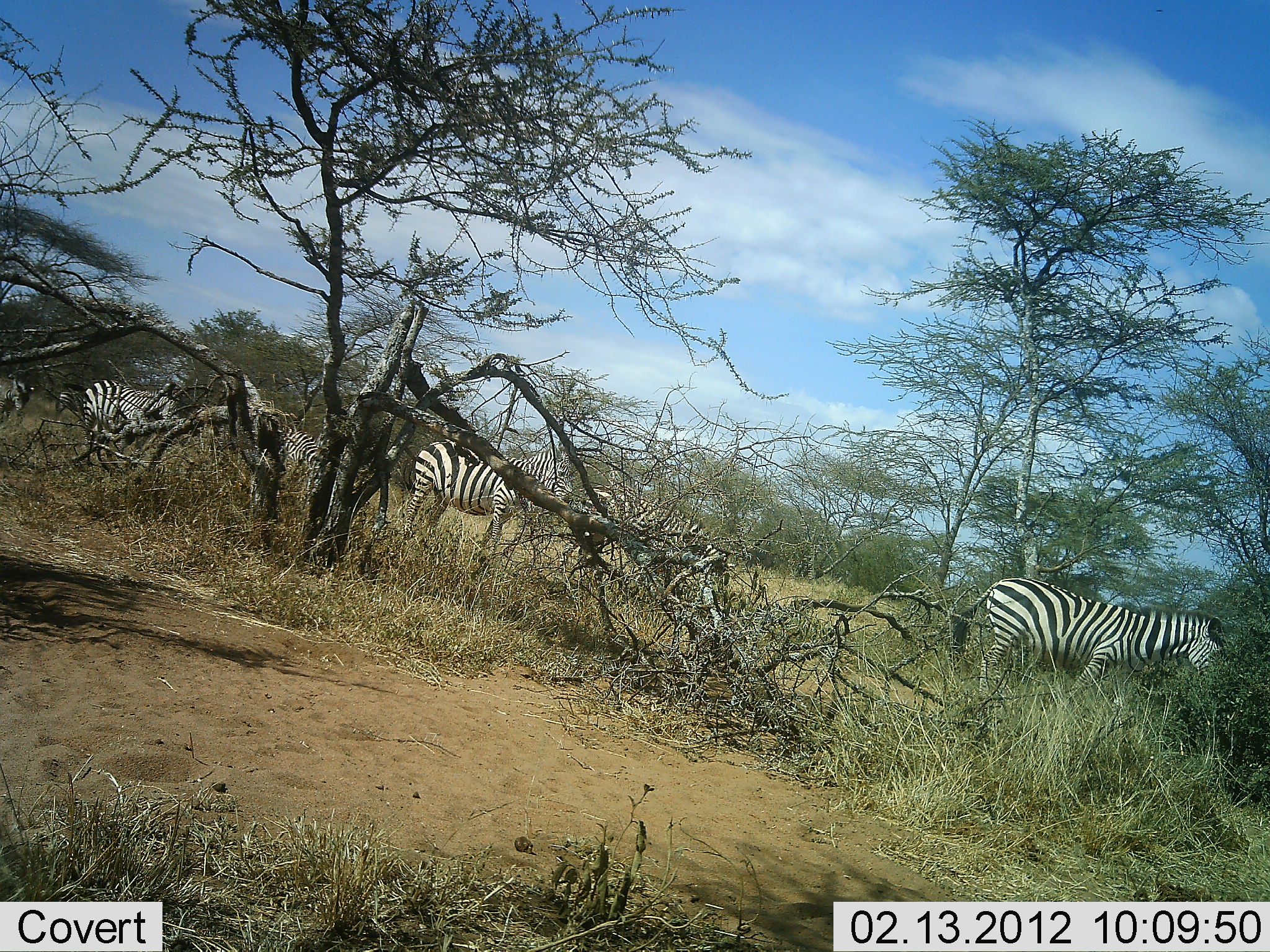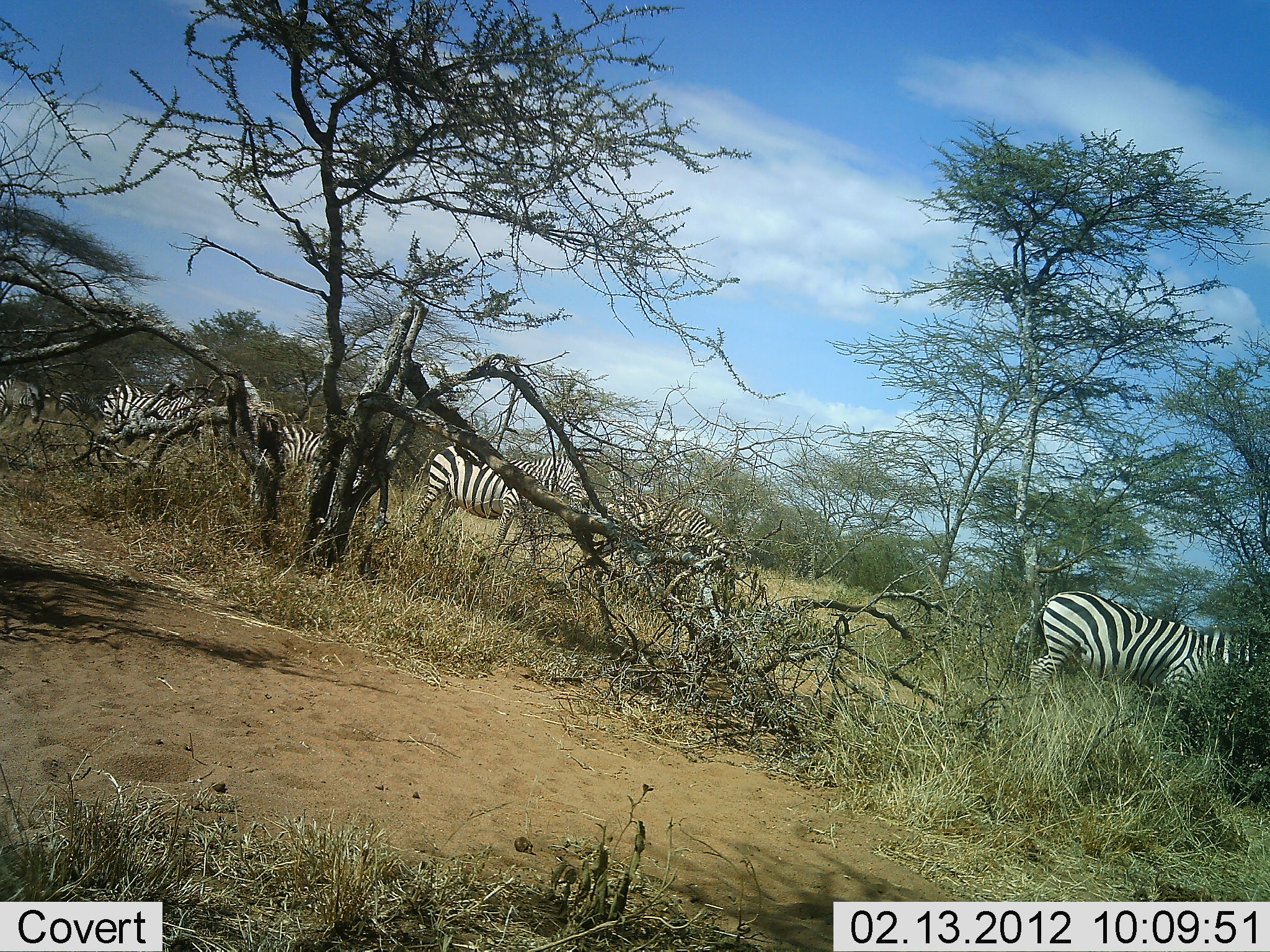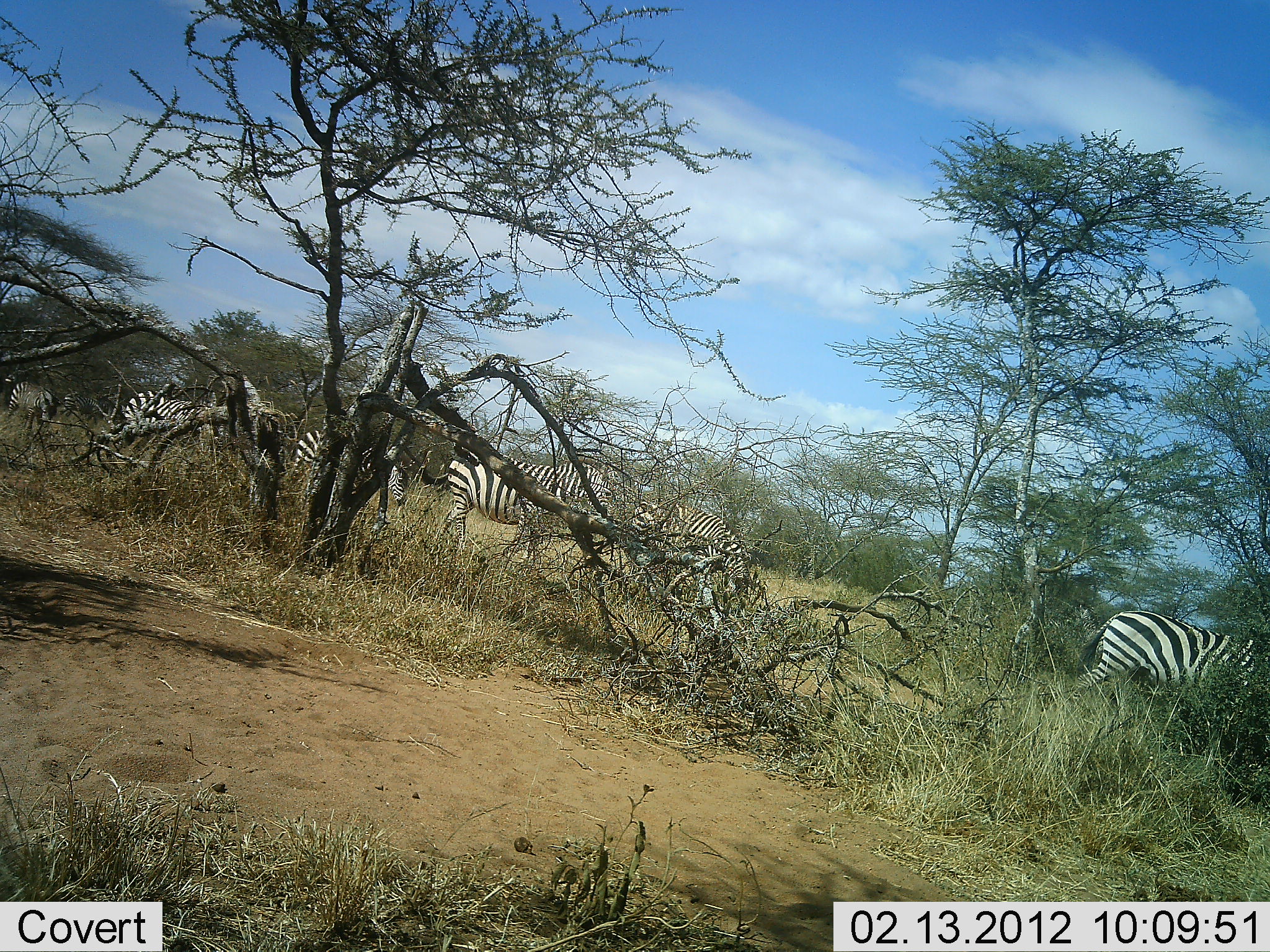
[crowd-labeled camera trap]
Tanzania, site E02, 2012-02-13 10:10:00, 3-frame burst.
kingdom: Animalia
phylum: Chordata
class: Mammalia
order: Perissodactyla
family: Equidae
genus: Equus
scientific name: Equus quagga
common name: plains zebra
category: zebra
Zebra (plains zebra) (Equus quagga), count 6. Behavior (volunteer vote fractions): standing 6%, resting 0%, moving 94%, interacting 0%. Young present (vote fraction): 0%. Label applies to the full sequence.